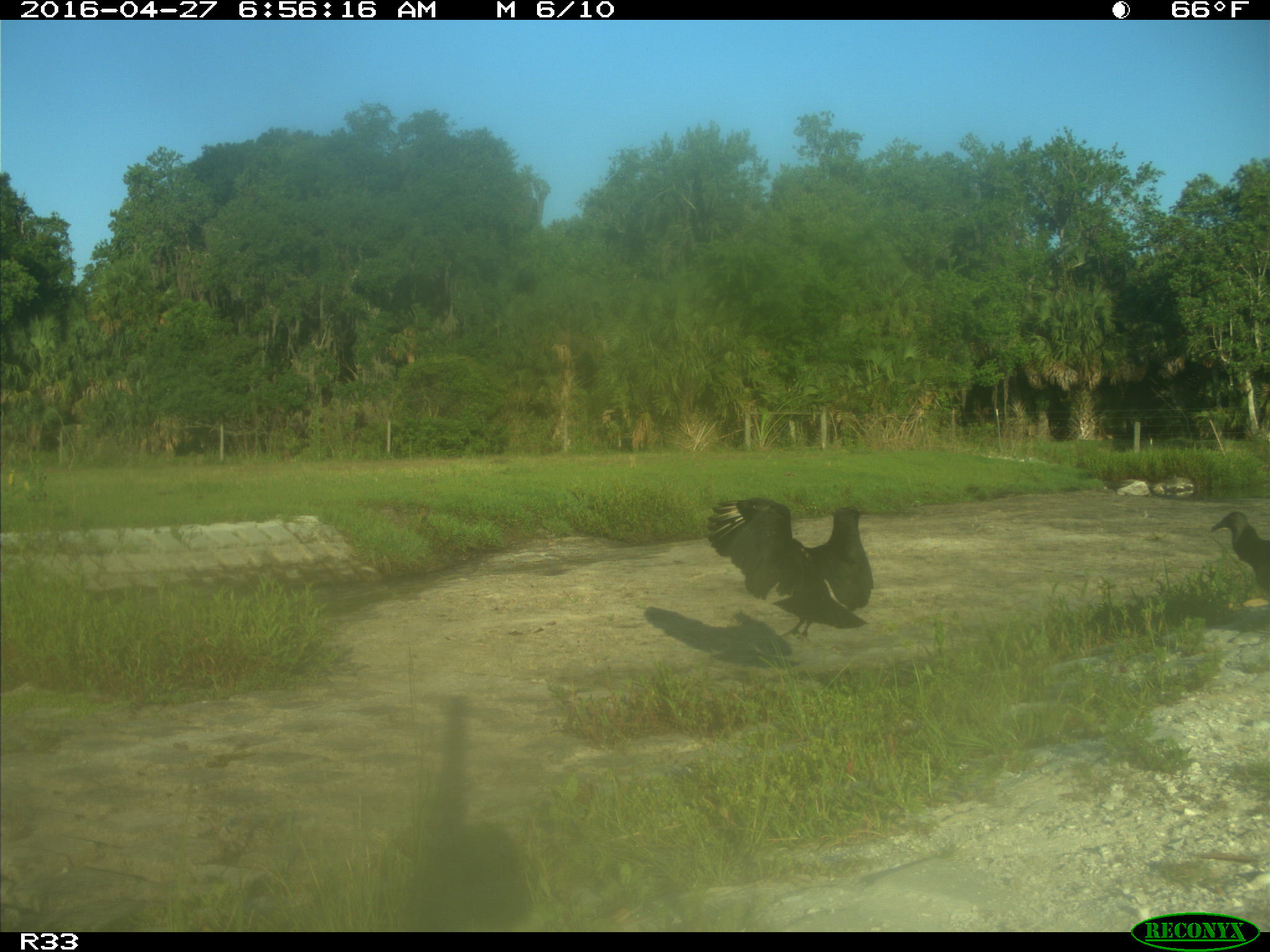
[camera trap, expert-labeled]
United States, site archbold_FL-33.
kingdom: Animalia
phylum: Chordata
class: Aves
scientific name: Aves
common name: birds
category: unidentified bird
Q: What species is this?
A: Unidentified bird (birds) (Aves).